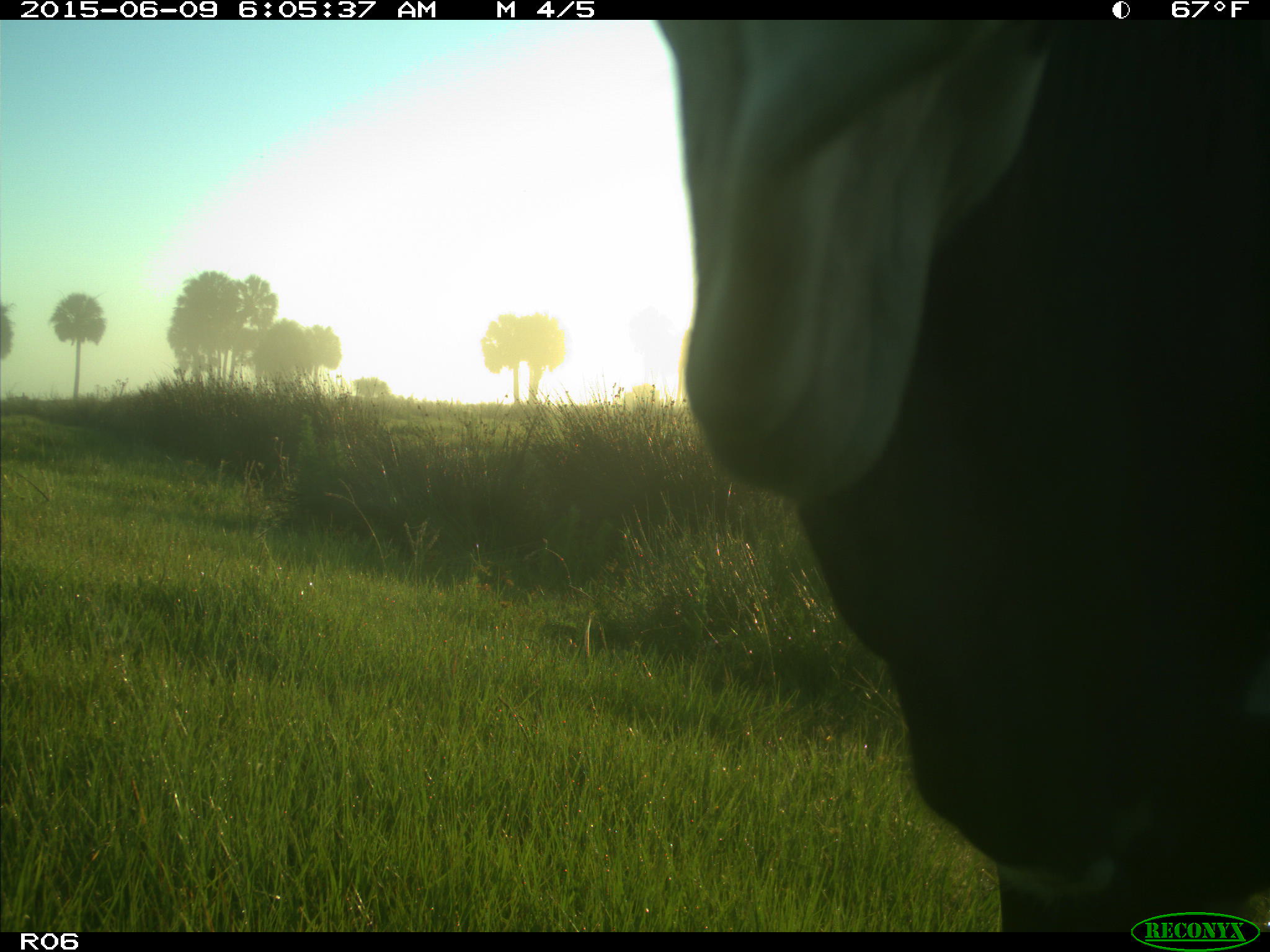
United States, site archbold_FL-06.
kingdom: Animalia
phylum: Chordata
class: Mammalia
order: Artiodactyla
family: Bovidae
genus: Bos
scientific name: Bos taurus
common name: domestic cow